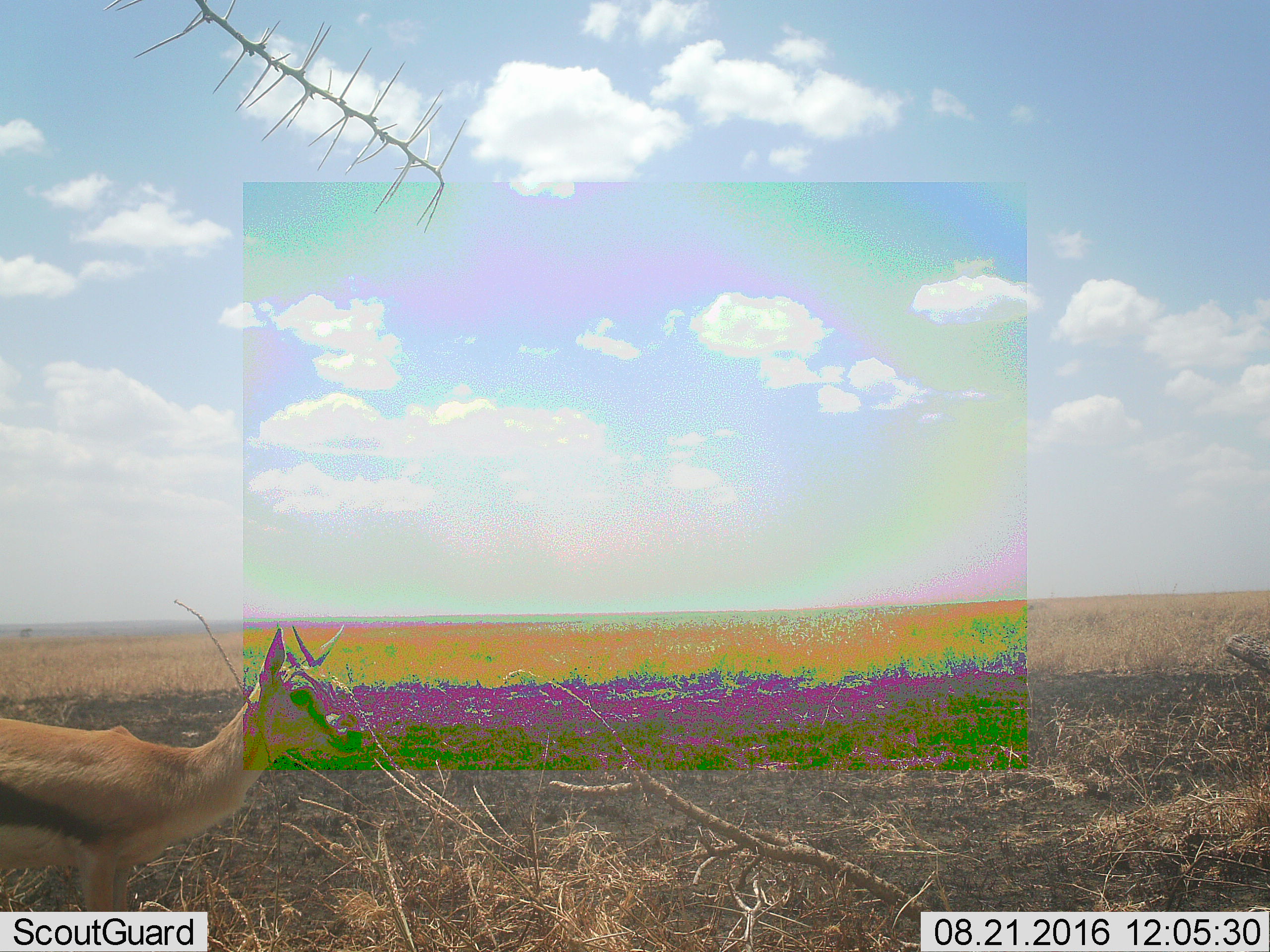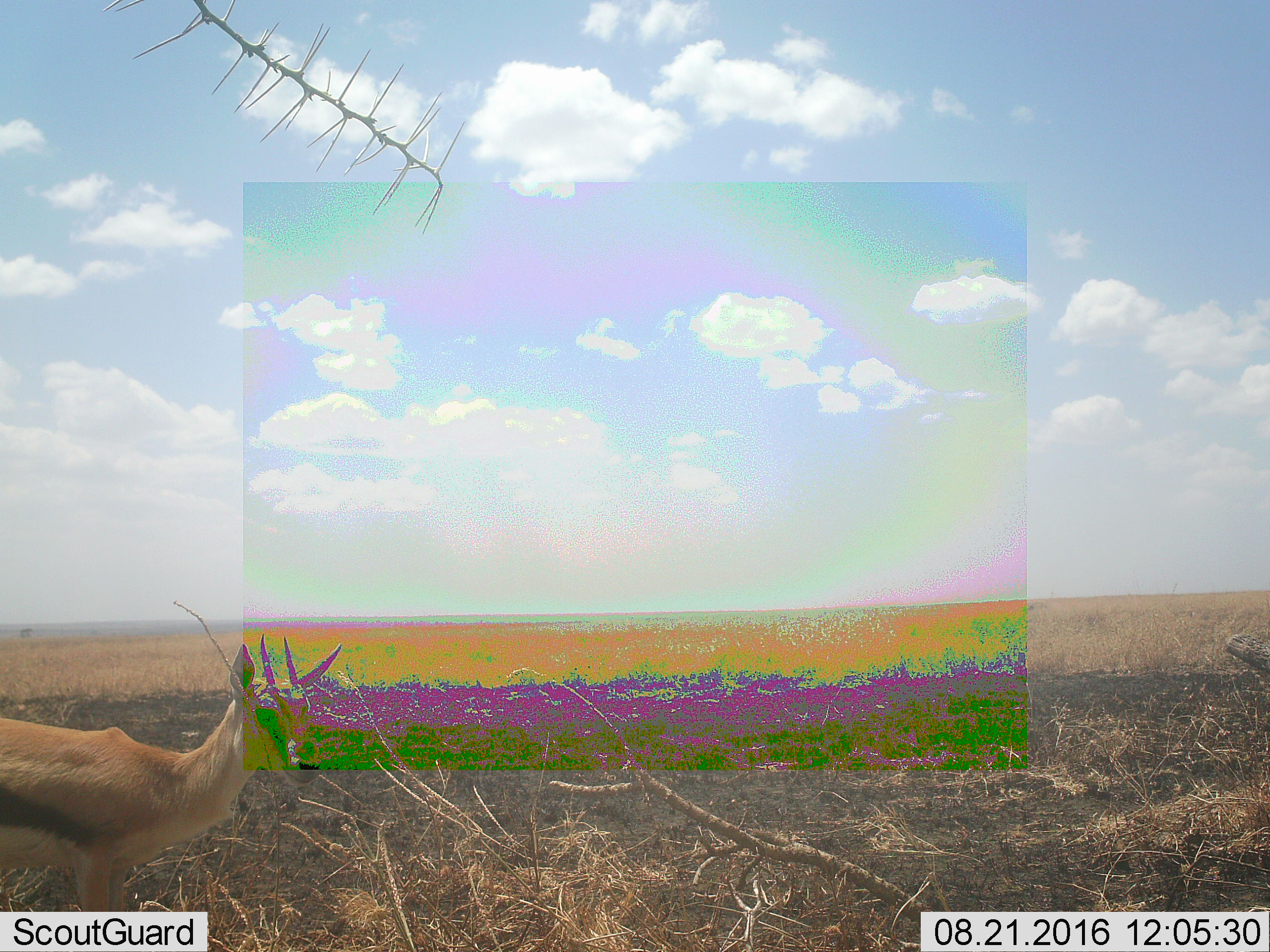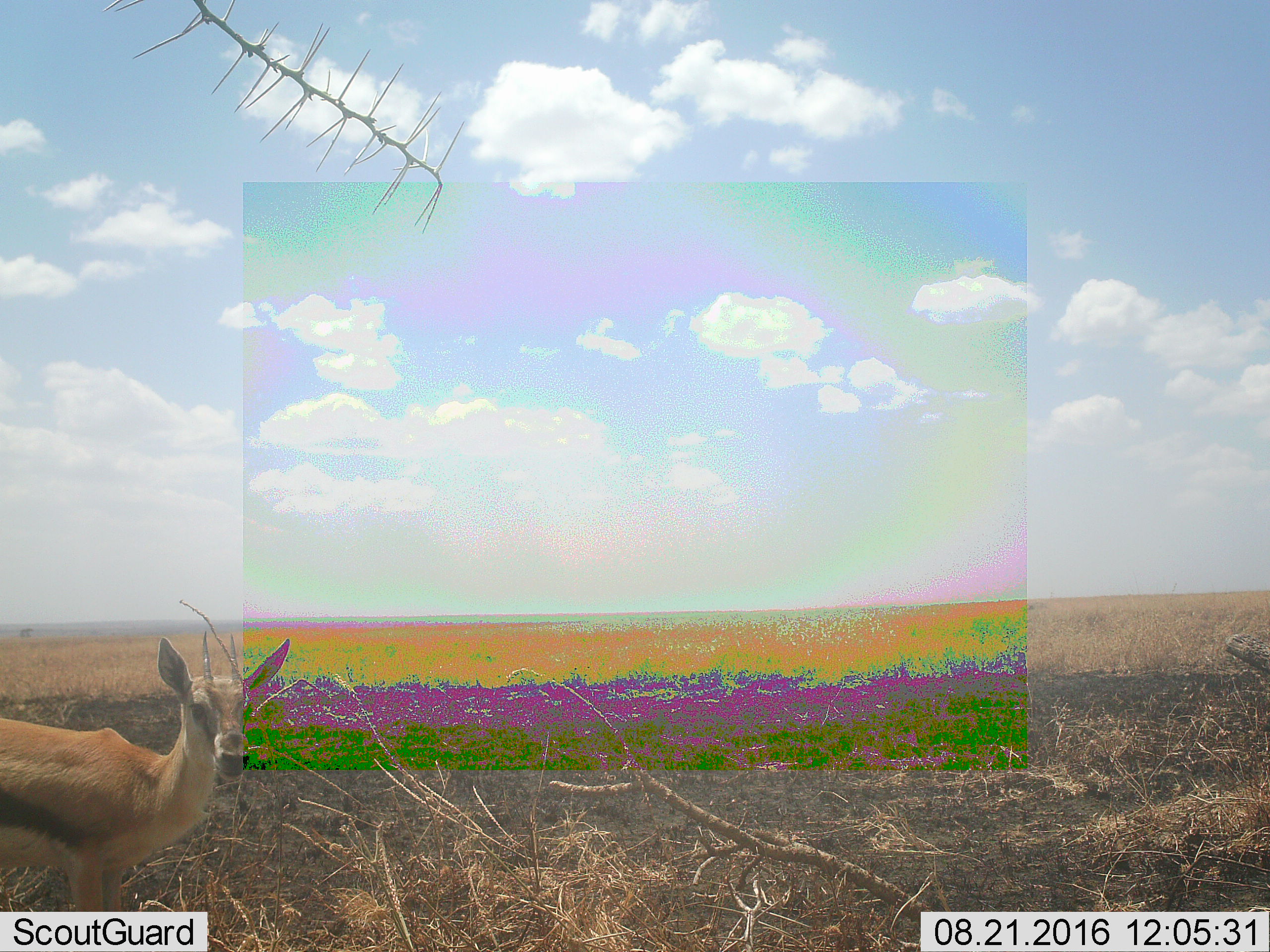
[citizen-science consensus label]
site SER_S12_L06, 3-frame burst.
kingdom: Animalia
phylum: Chordata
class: Mammalia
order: Artiodactyla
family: Bovidae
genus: Eudorcas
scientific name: Eudorcas thomsonii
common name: thomson's gazelle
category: gazellethomsons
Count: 1.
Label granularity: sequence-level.